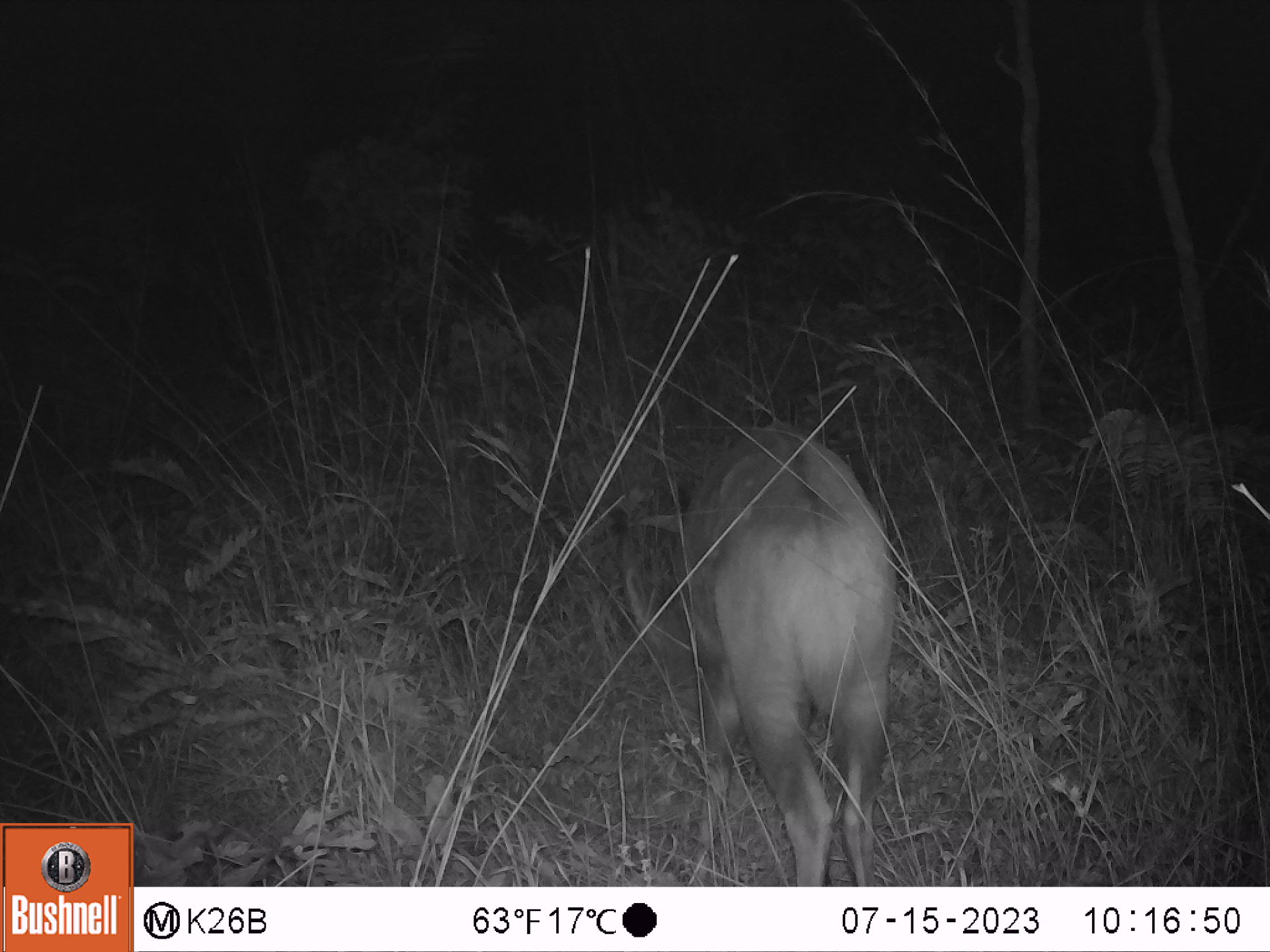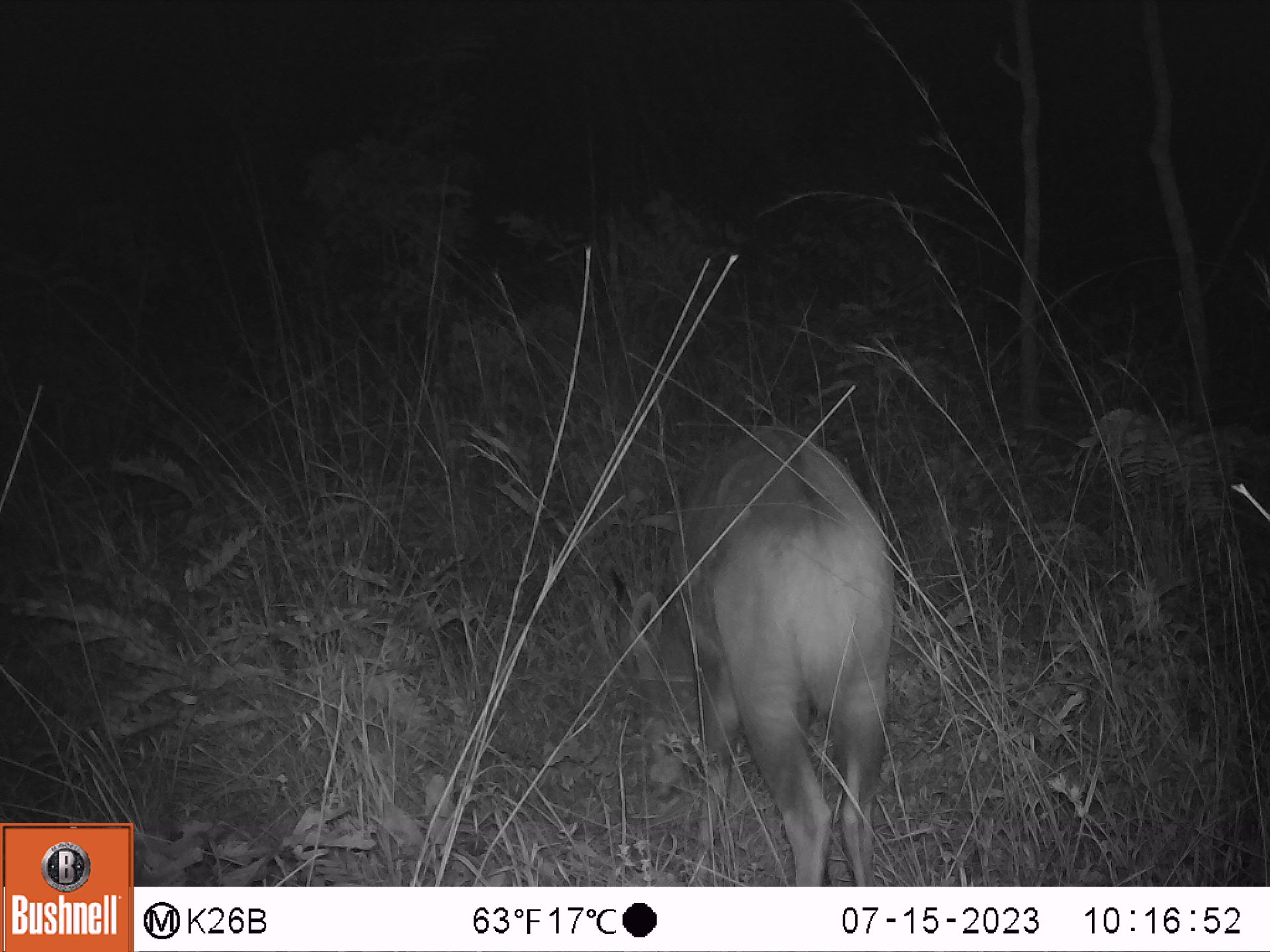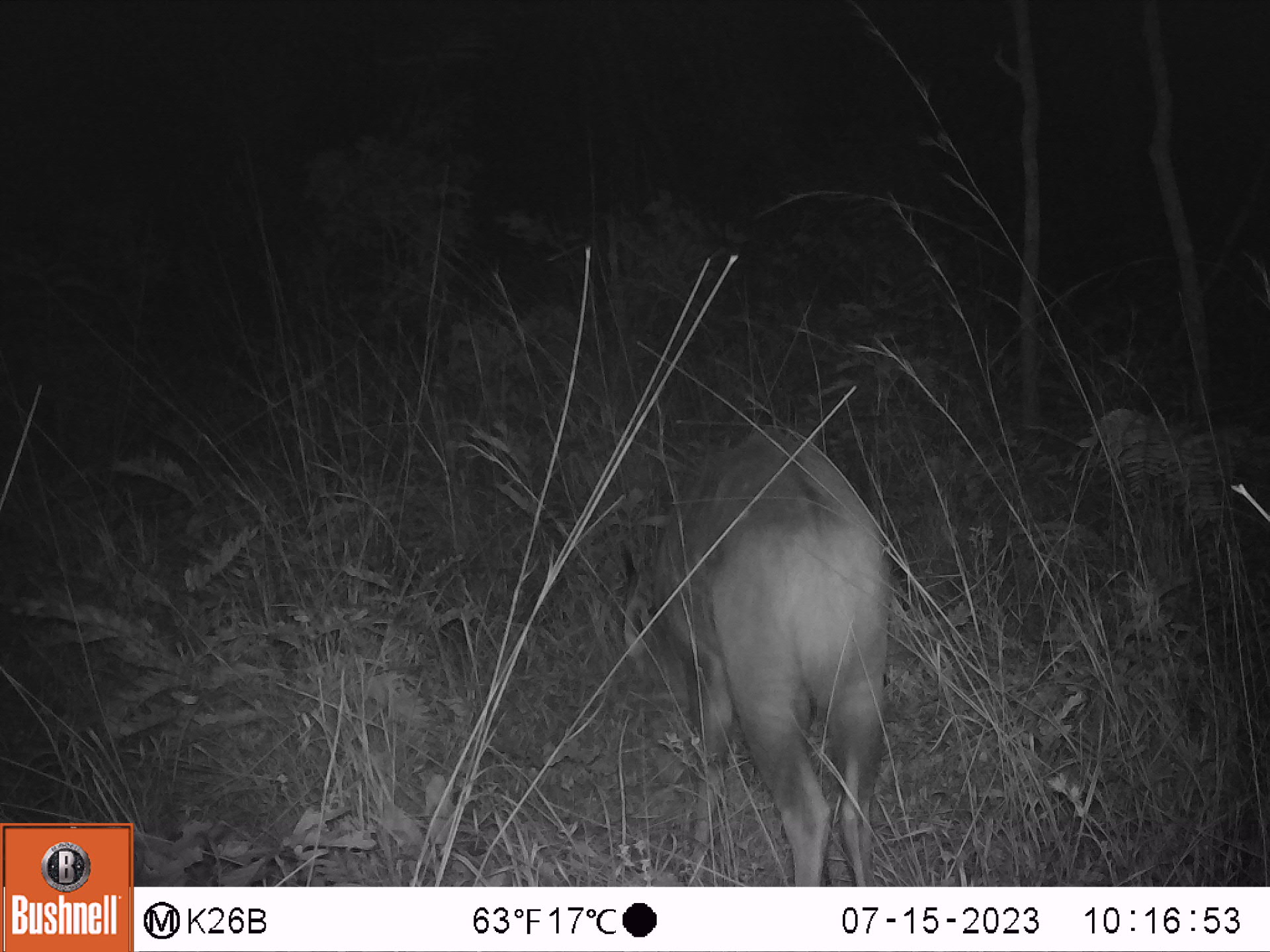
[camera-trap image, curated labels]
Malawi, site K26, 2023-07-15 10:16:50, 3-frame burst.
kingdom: Animalia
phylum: Chordata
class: Mammalia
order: Artiodactyla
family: Bovidae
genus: Tragelaphus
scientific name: Tragelaphus sylvaticus sylvaticus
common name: cape bushbuck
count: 1